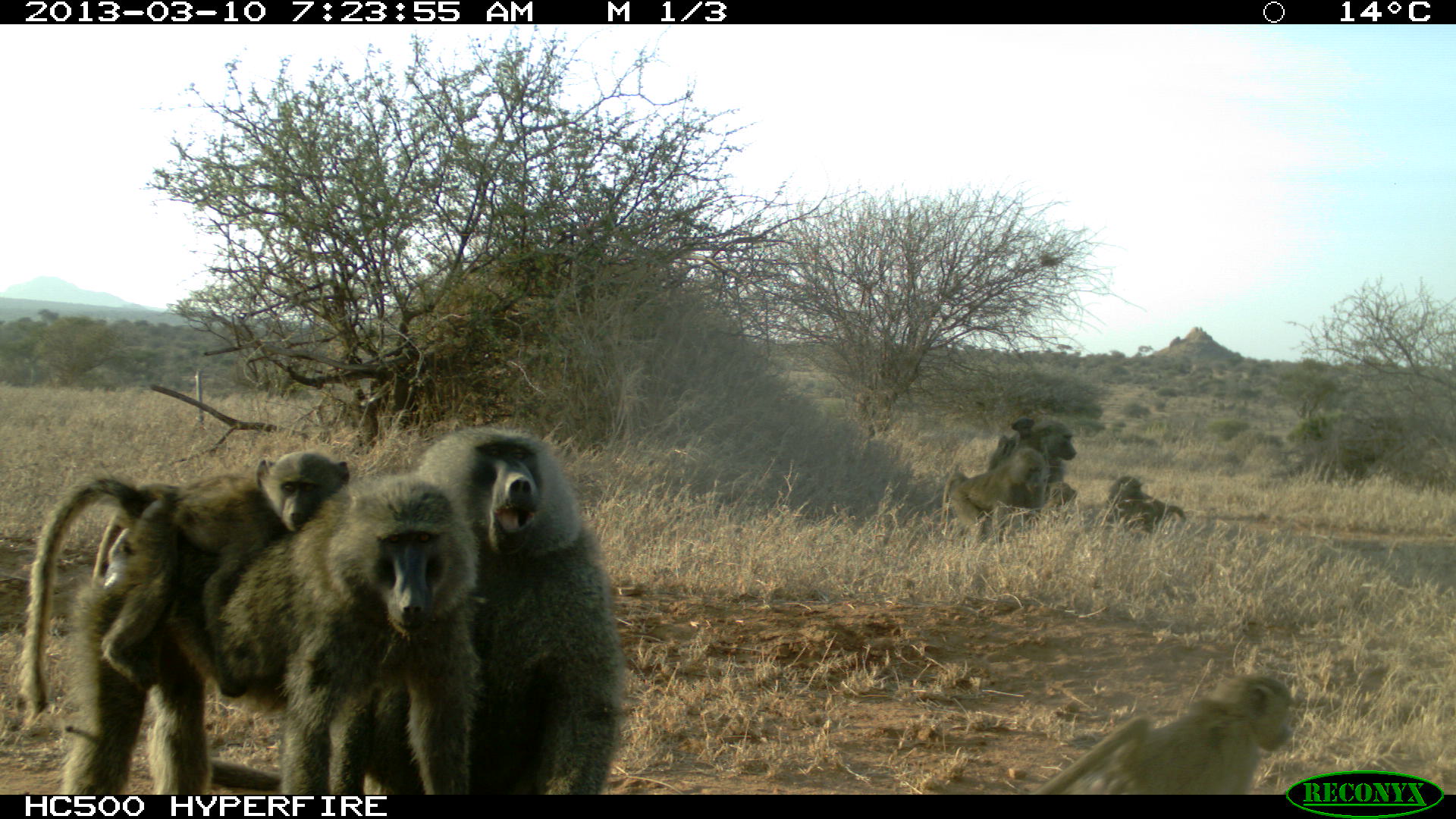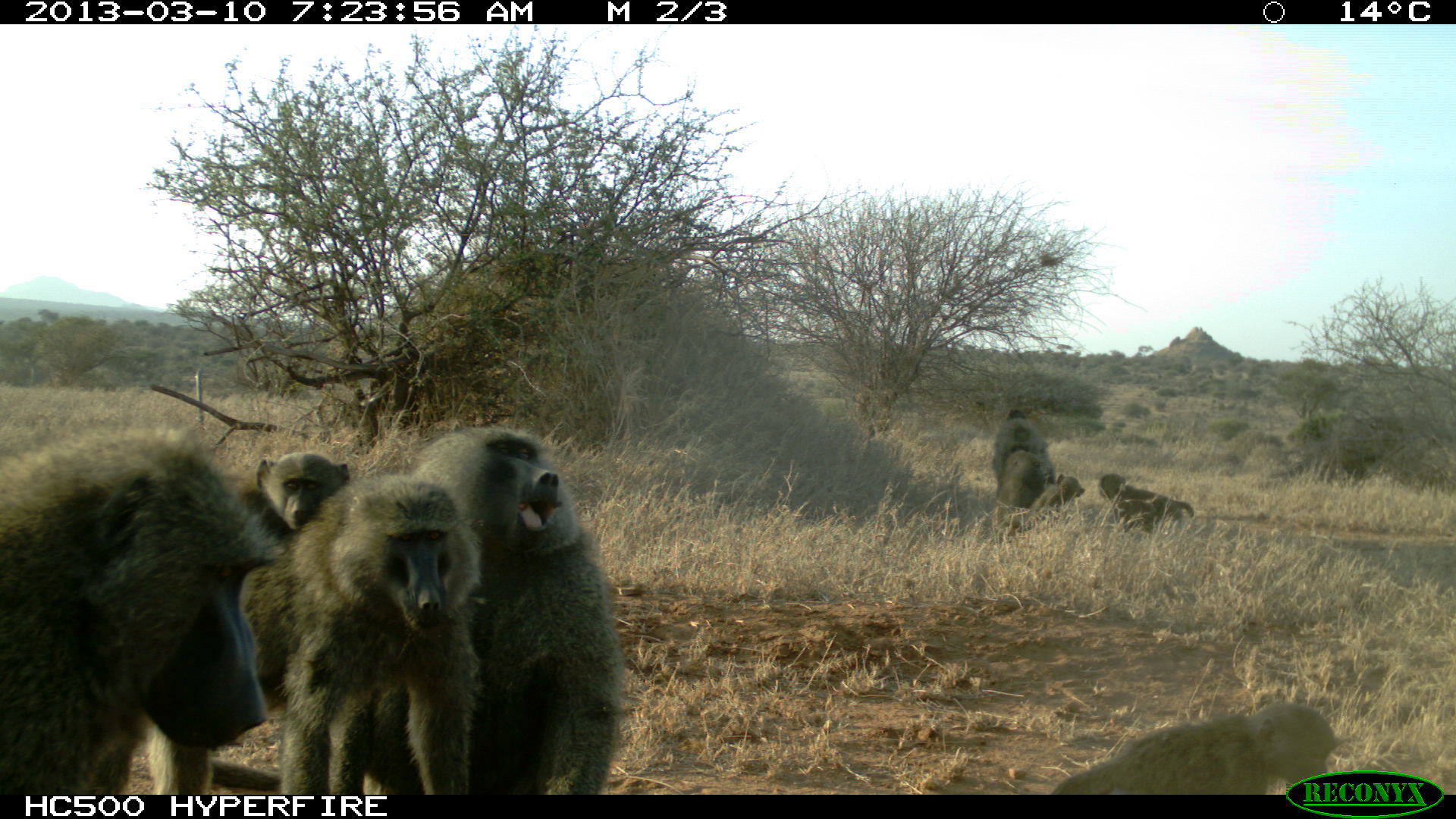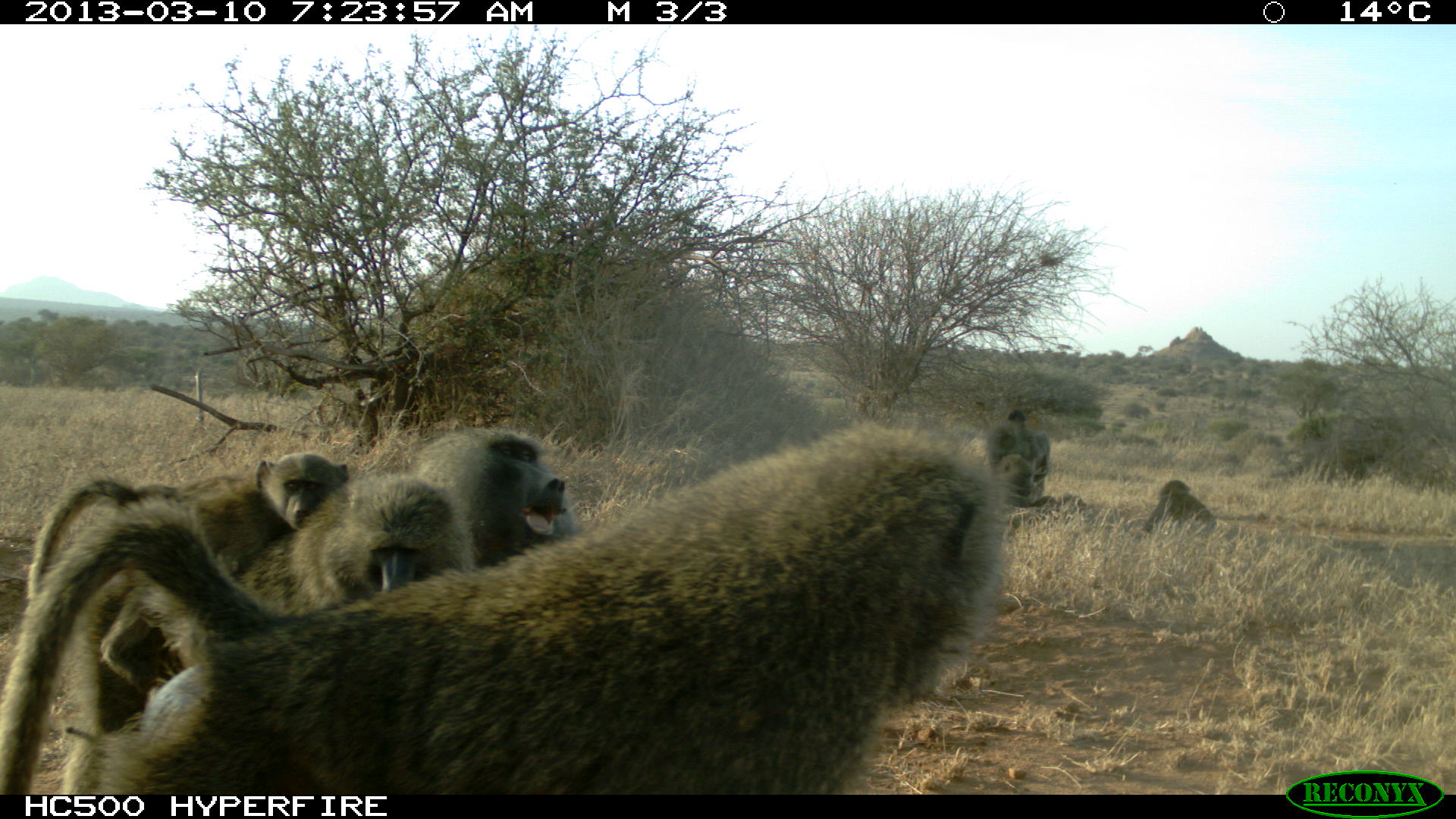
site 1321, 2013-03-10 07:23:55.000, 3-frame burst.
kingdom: Animalia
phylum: Chordata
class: Mammalia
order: Primates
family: Cercopithecidae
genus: Papio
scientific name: Papio anubis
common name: olive baboon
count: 9